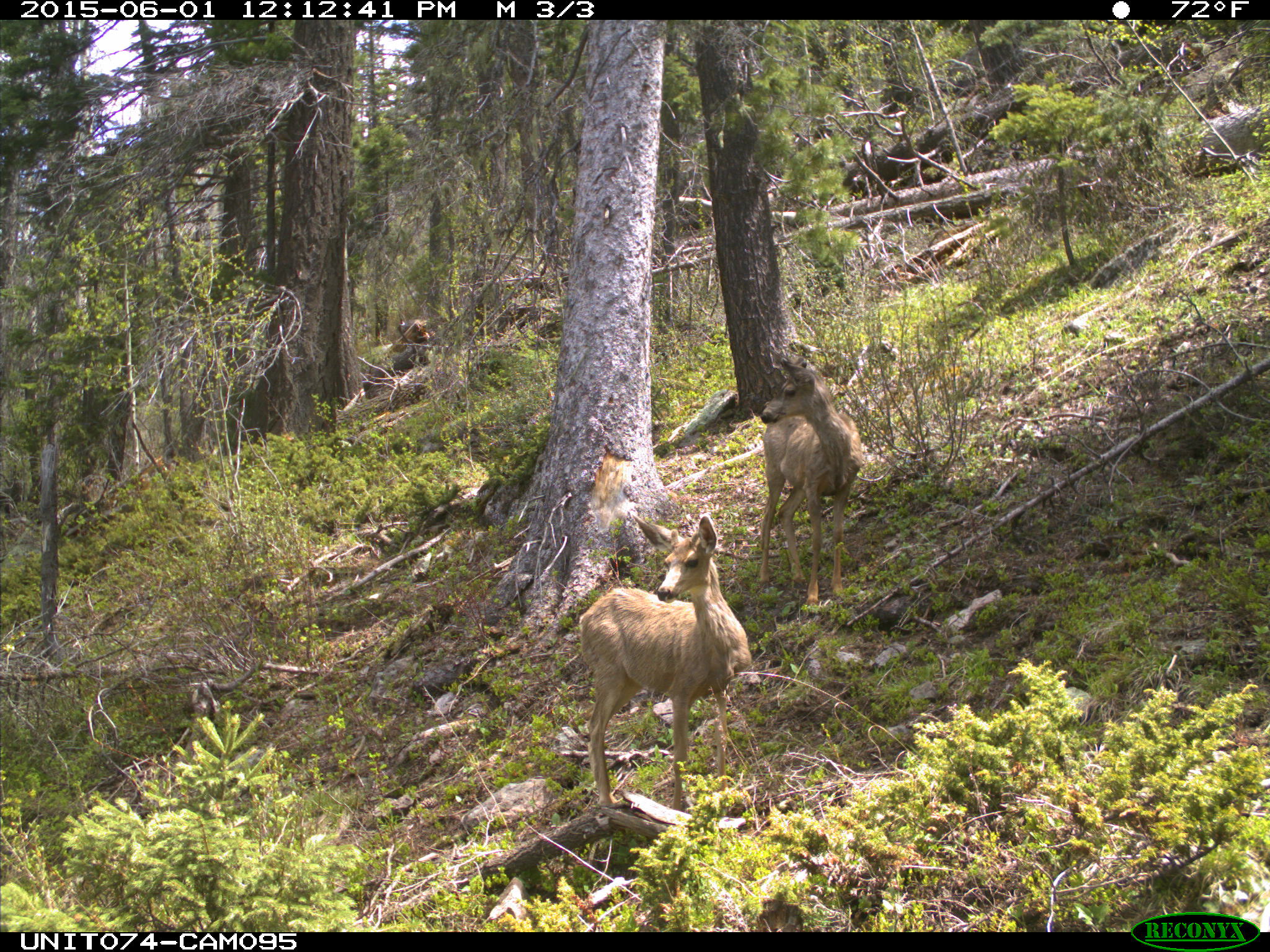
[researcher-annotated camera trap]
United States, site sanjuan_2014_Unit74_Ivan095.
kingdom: Animalia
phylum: Chordata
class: Mammalia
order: Artiodactyla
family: Cervidae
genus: Odocoileus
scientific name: Odocoileus hemionus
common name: mule deer